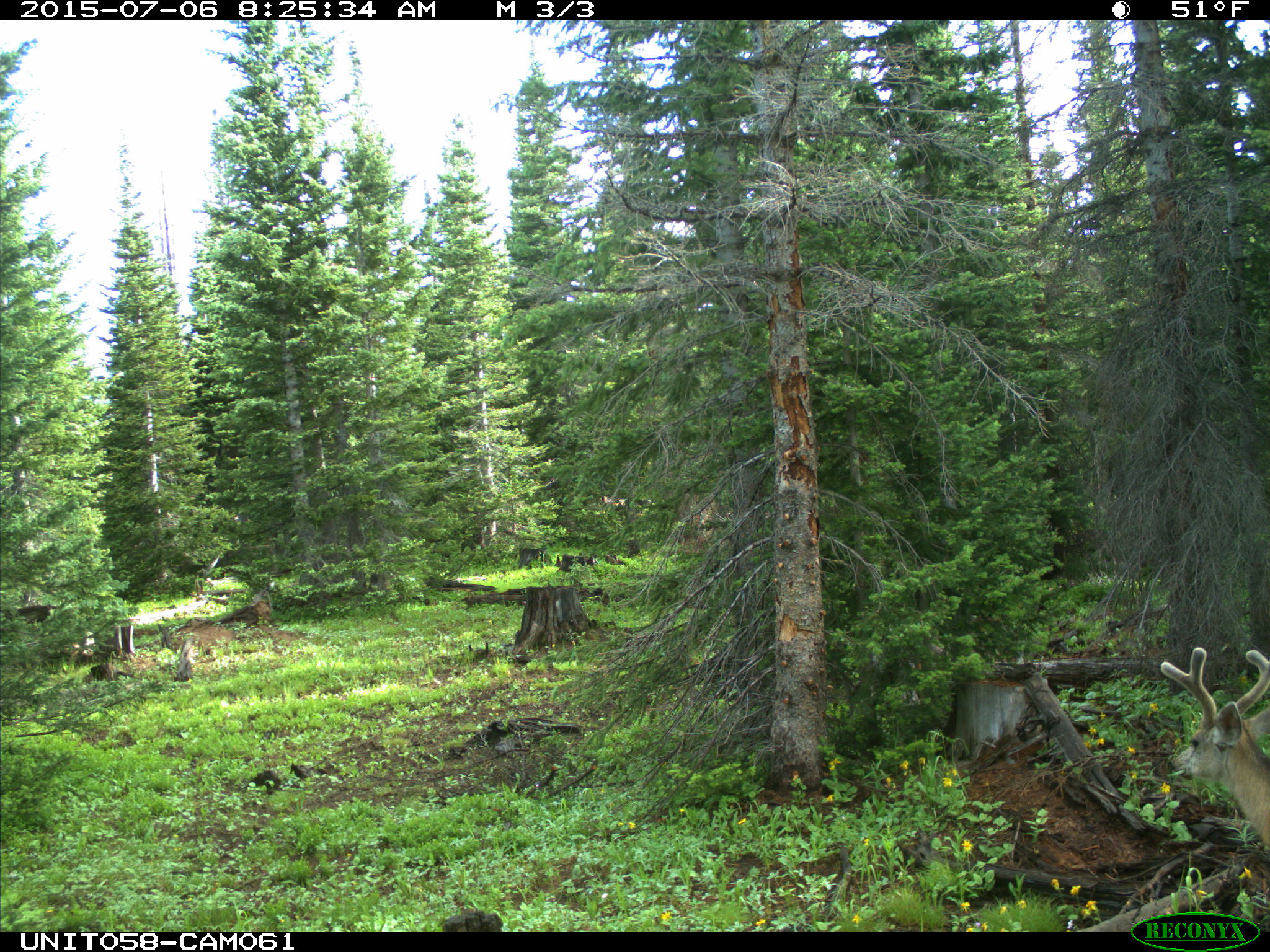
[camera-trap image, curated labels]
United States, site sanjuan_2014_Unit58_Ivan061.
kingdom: Animalia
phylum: Chordata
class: Mammalia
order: Artiodactyla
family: Cervidae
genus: Odocoileus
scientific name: Odocoileus hemionus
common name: mule deer